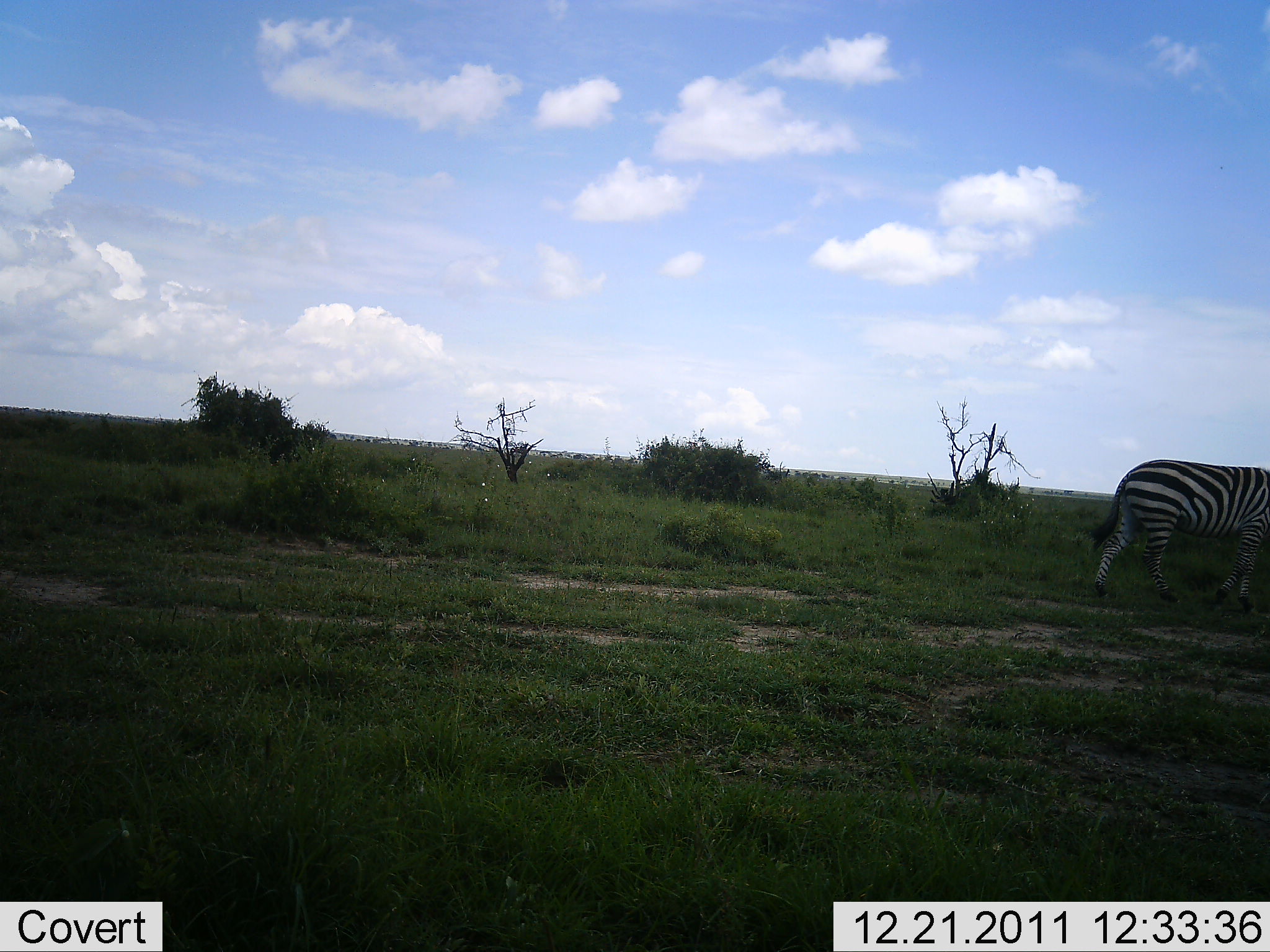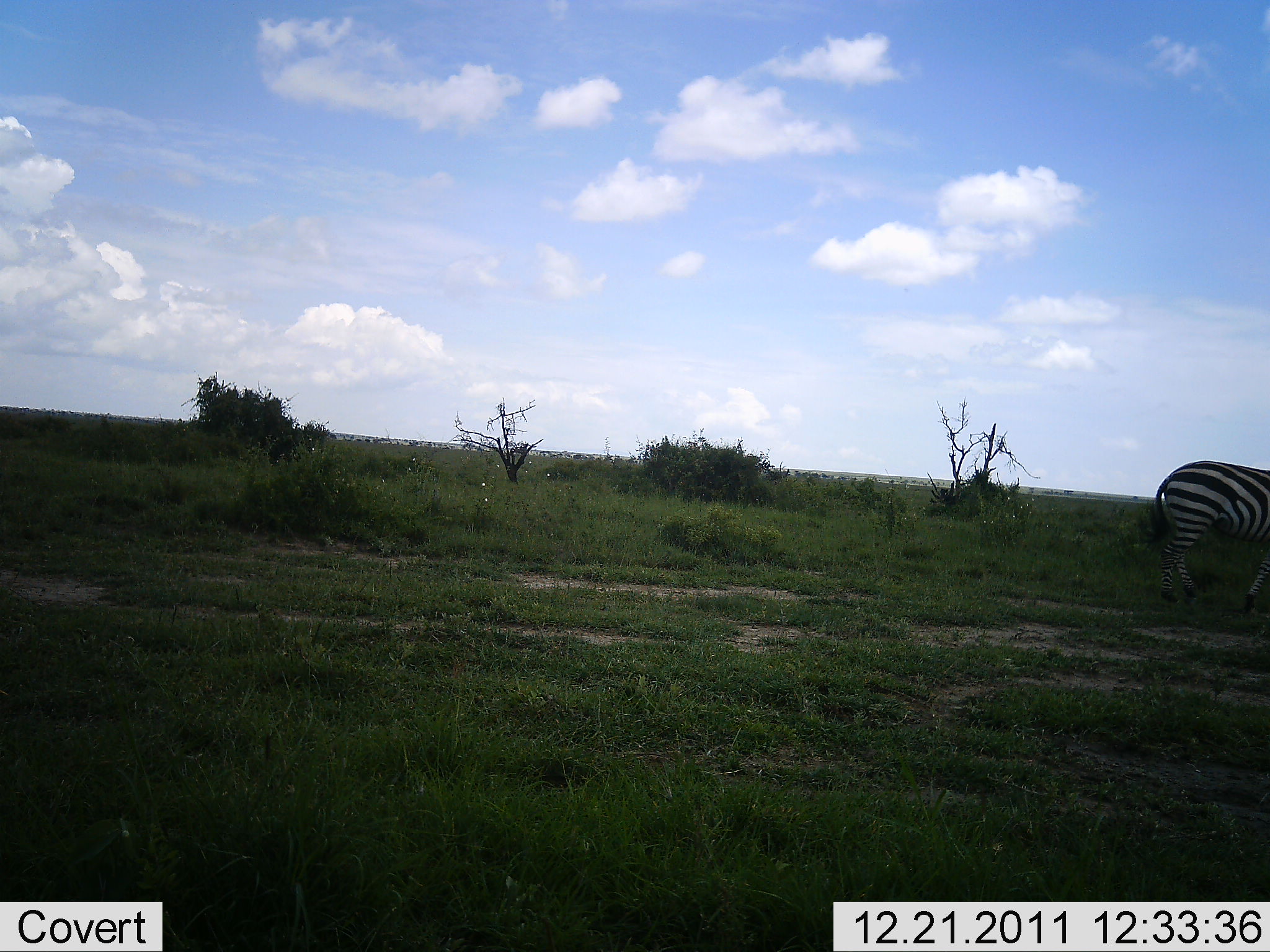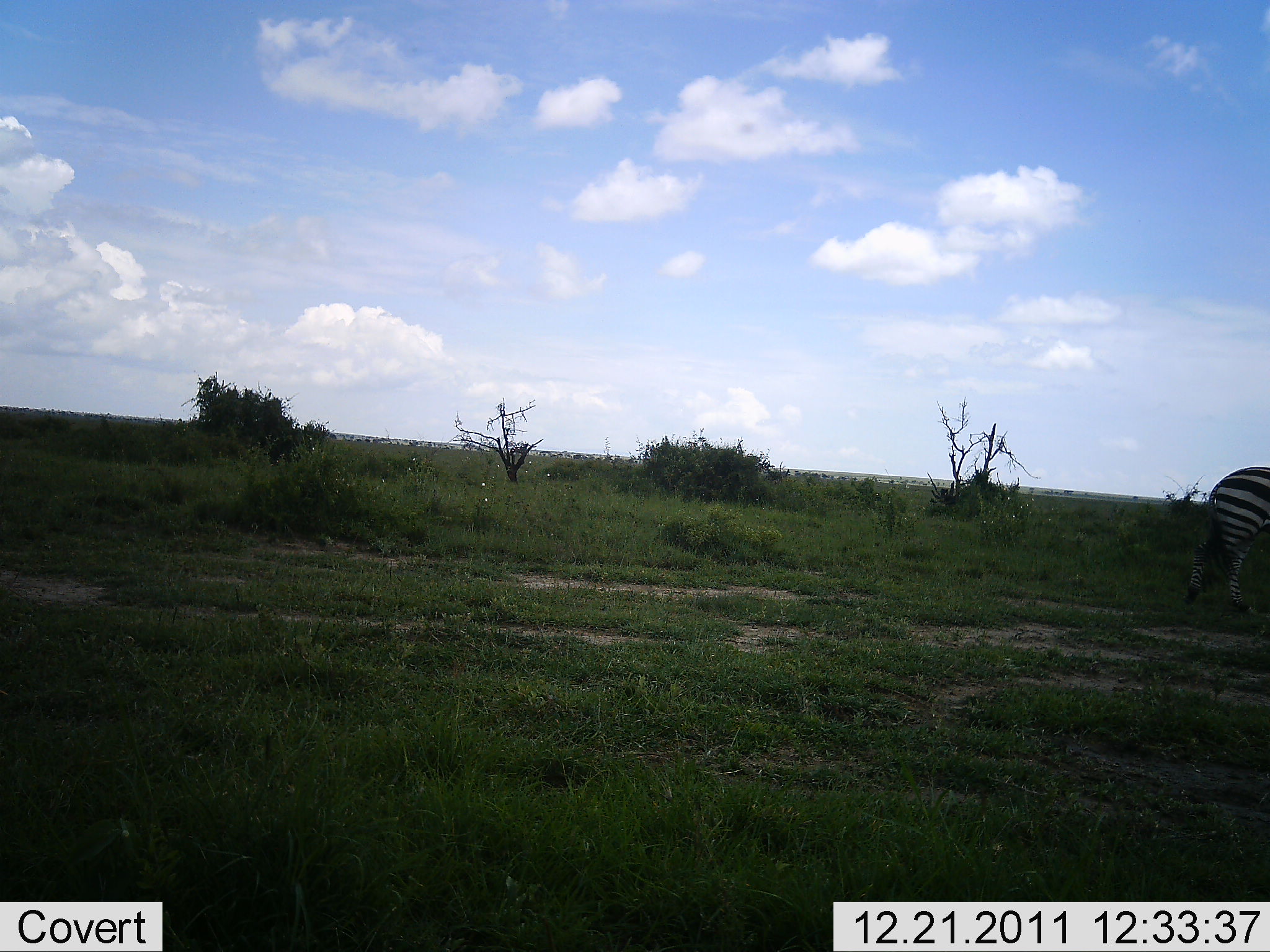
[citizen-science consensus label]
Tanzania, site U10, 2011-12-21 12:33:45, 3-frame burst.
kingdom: Animalia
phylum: Chordata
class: Mammalia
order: Perissodactyla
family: Equidae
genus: Equus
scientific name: Equus quagga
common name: plains zebra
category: zebra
Zebra (plains zebra) (Equus quagga), count 1. Behavior (volunteer vote fractions): standing 9%, resting 0%, moving 91%, interacting 0%. Young present (vote fraction): 0%. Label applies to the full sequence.